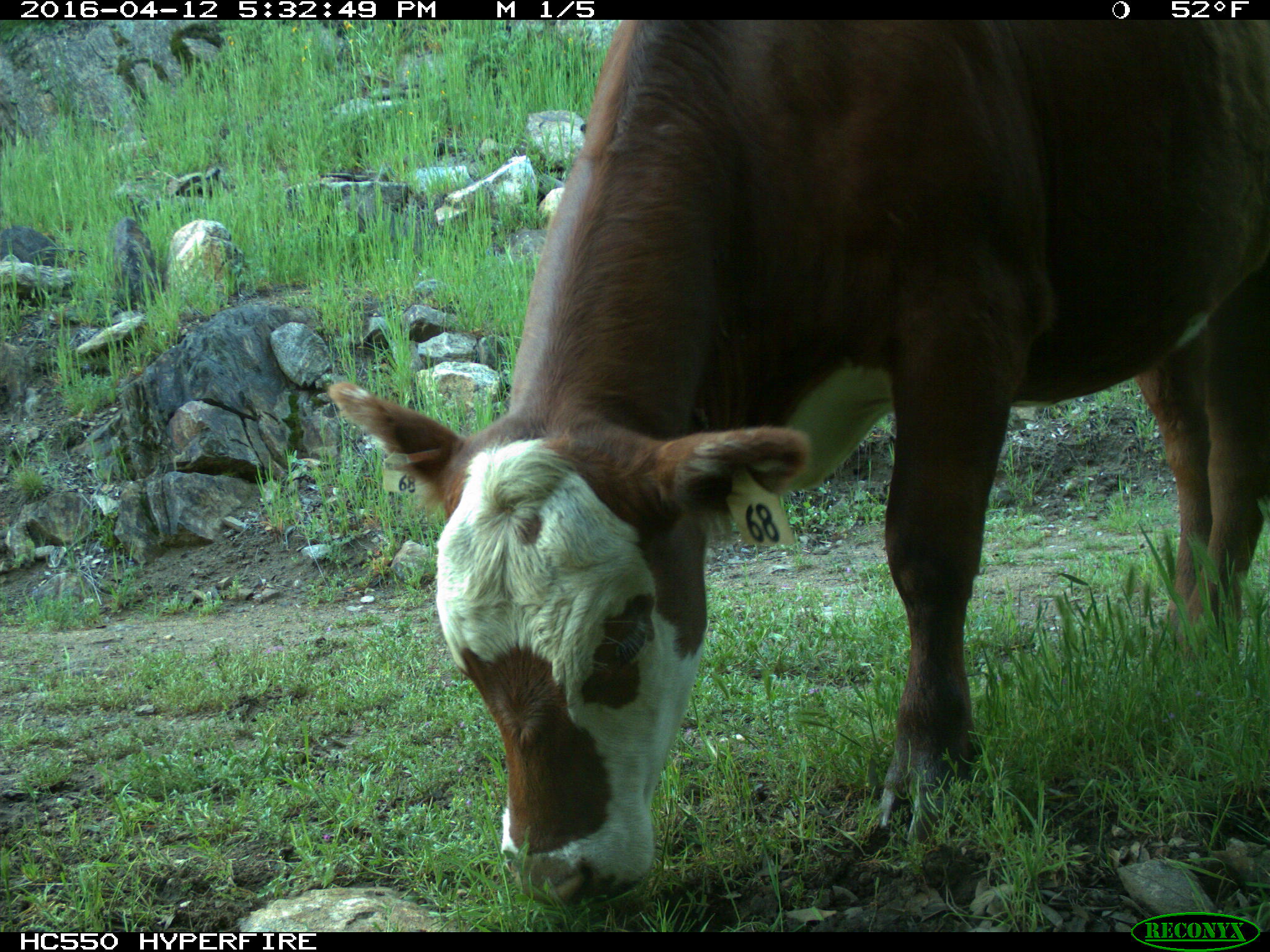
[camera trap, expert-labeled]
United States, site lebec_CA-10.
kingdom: Animalia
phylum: Chordata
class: Mammalia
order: Artiodactyla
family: Bovidae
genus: Bos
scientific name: Bos taurus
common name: domestic cow